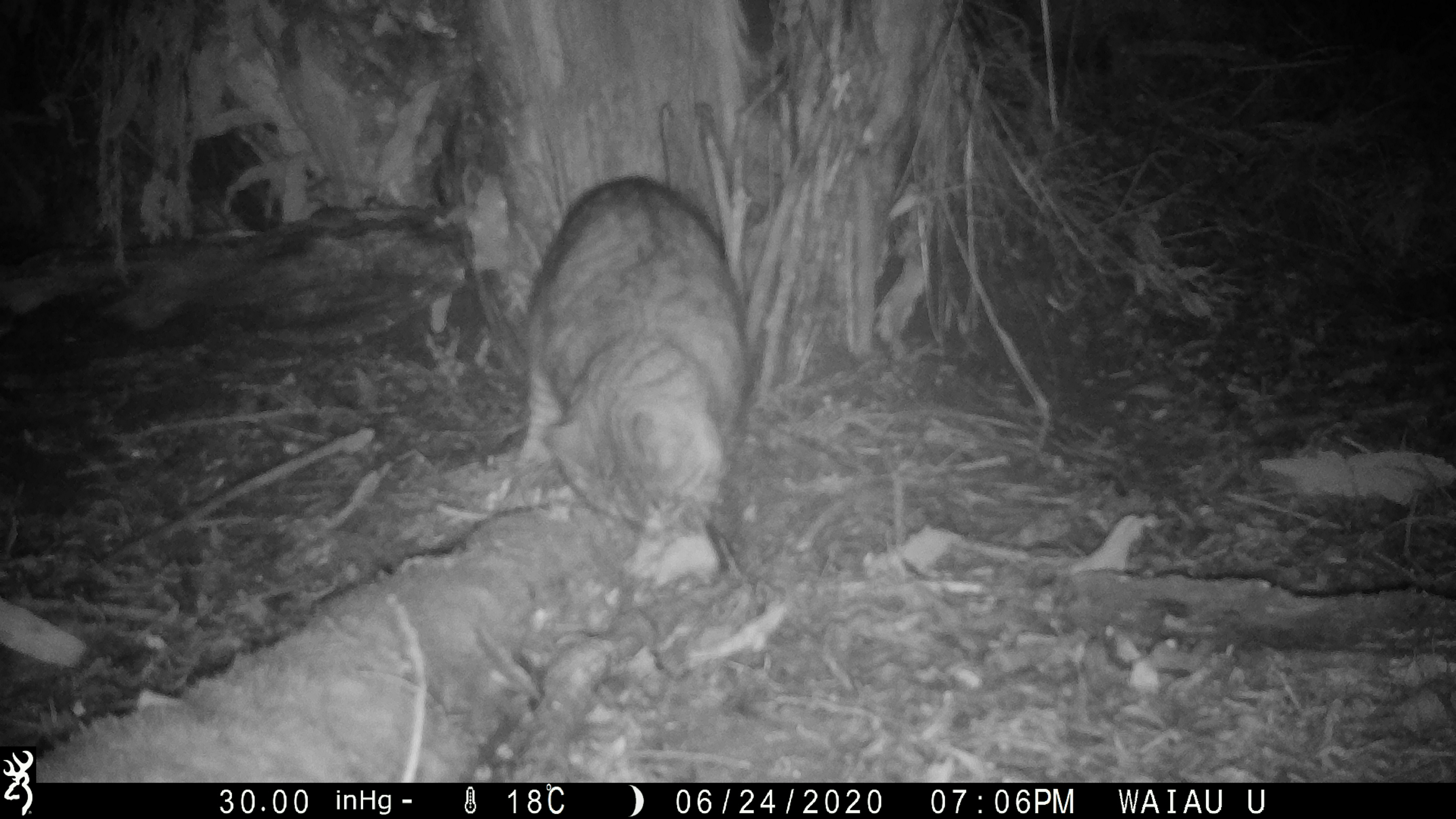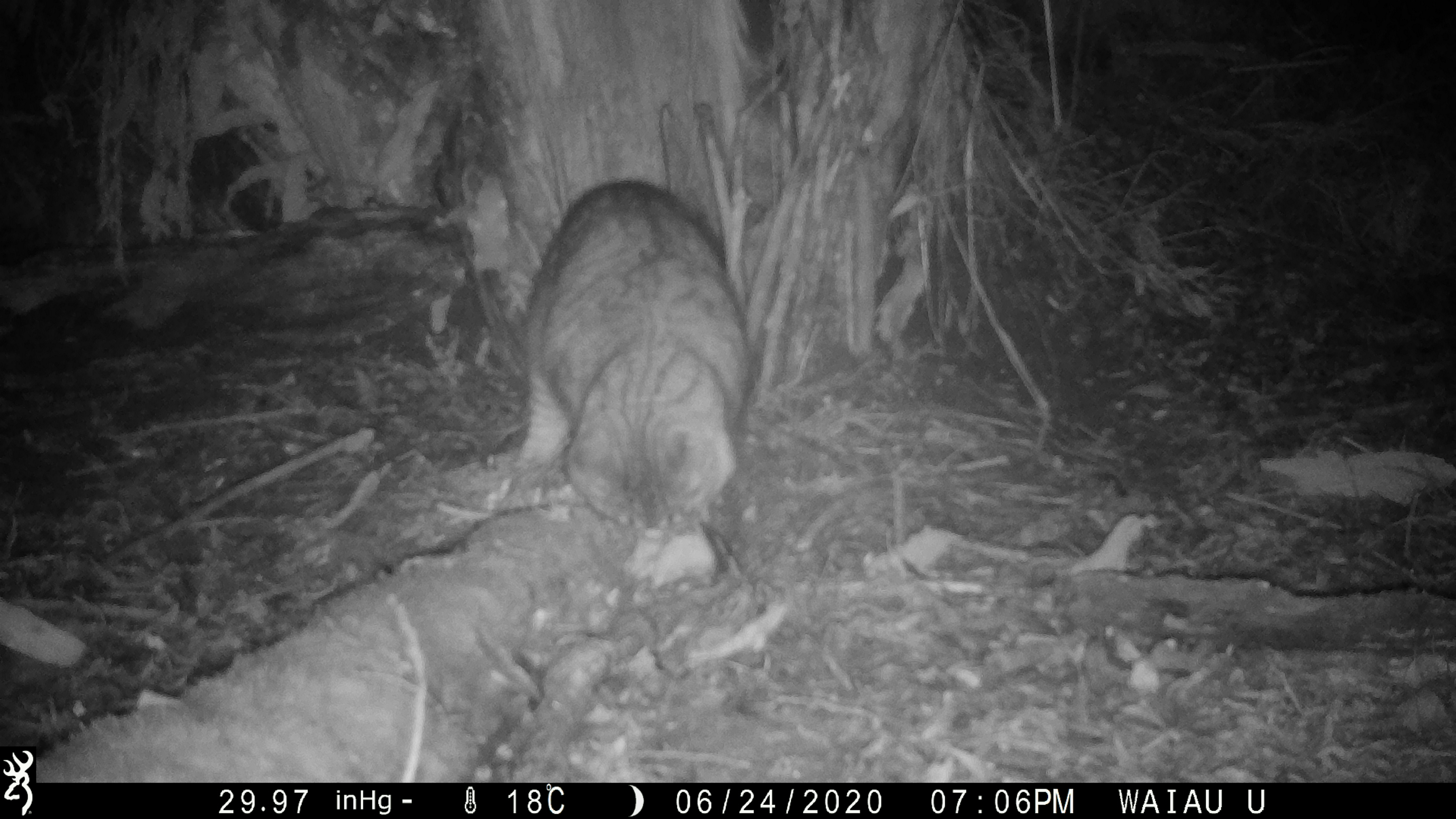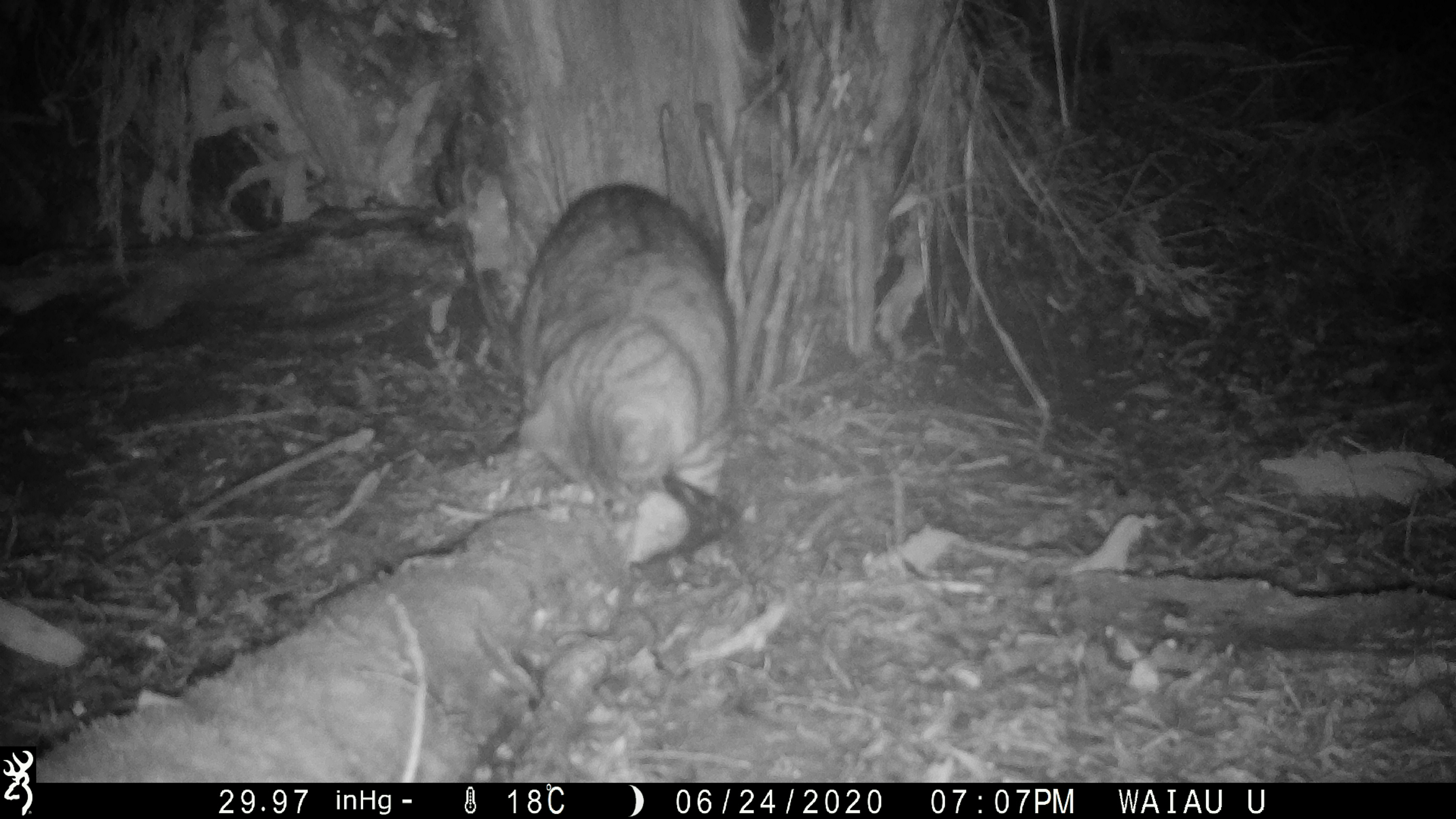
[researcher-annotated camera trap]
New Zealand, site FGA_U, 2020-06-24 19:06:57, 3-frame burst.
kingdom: Animalia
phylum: Chordata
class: Mammalia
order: Carnivora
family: Felidae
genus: Felis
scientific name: Felis catus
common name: domestic cat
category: cat